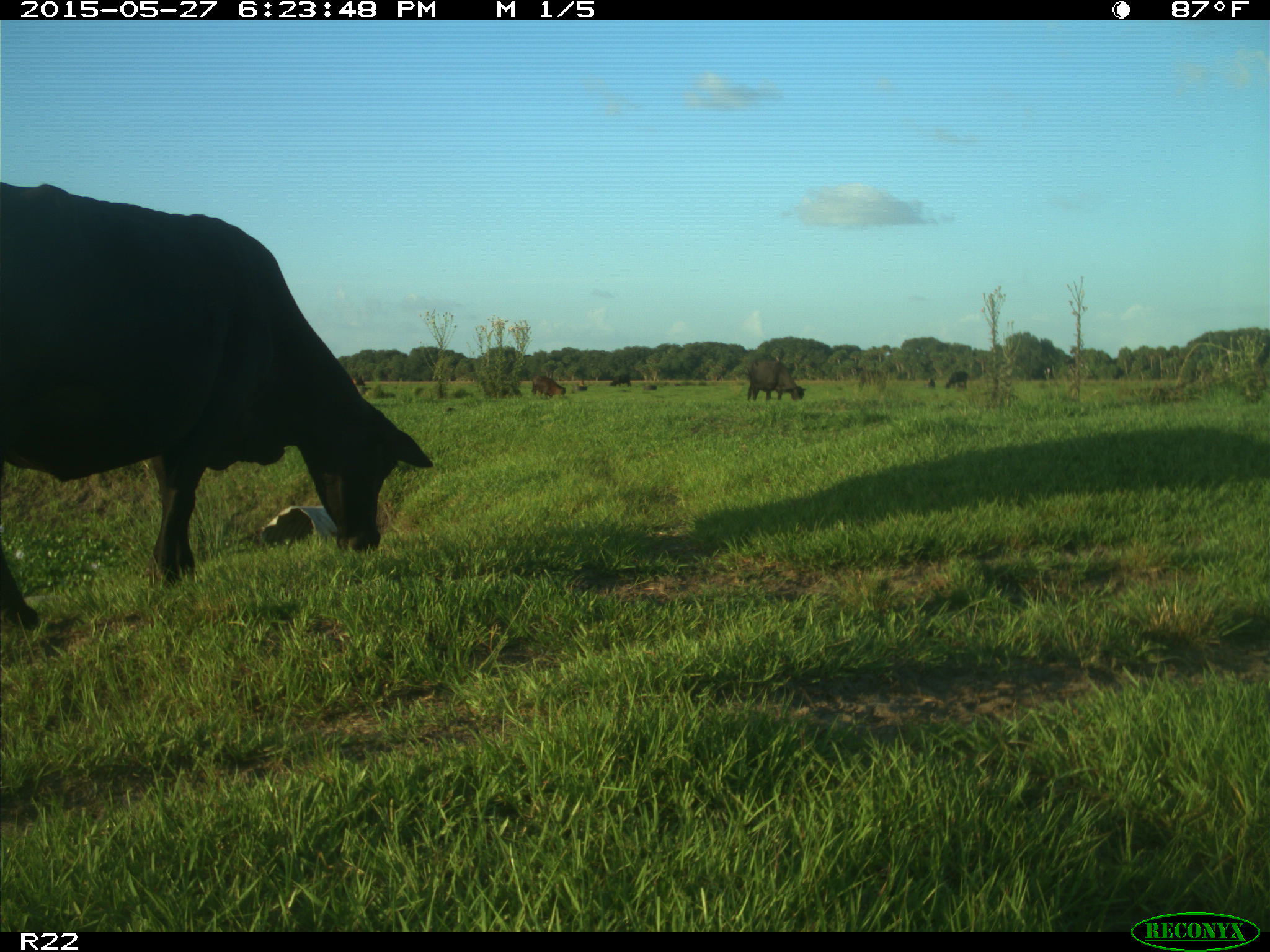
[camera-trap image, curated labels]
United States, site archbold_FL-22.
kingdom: Animalia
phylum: Chordata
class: Mammalia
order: Artiodactyla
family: Bovidae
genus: Bos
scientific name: Bos taurus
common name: domestic cow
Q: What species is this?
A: Bos taurus (domestic cow).